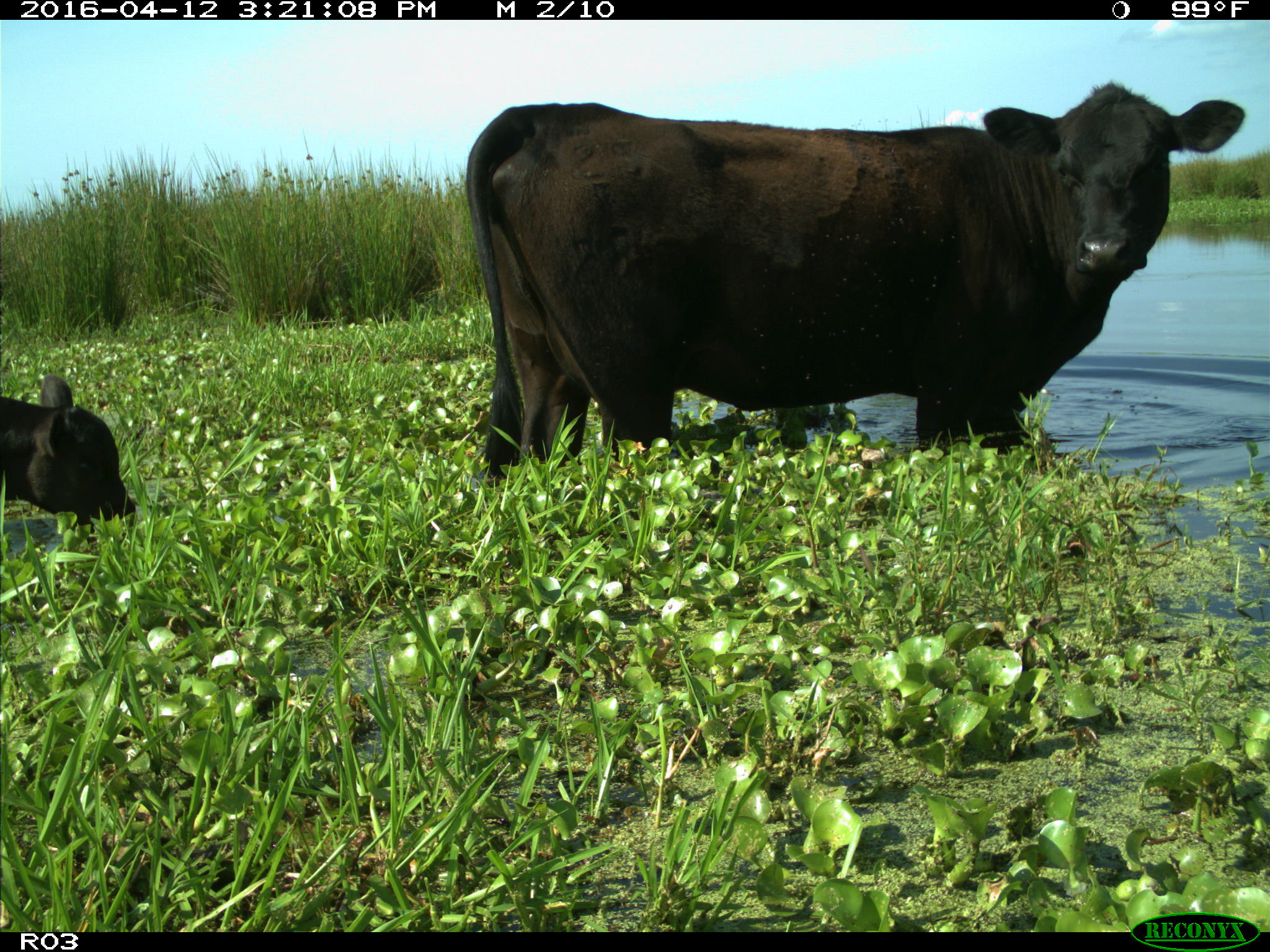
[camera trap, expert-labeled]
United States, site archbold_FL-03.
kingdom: Animalia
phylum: Chordata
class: Mammalia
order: Artiodactyla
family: Bovidae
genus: Bos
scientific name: Bos taurus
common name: domestic cow